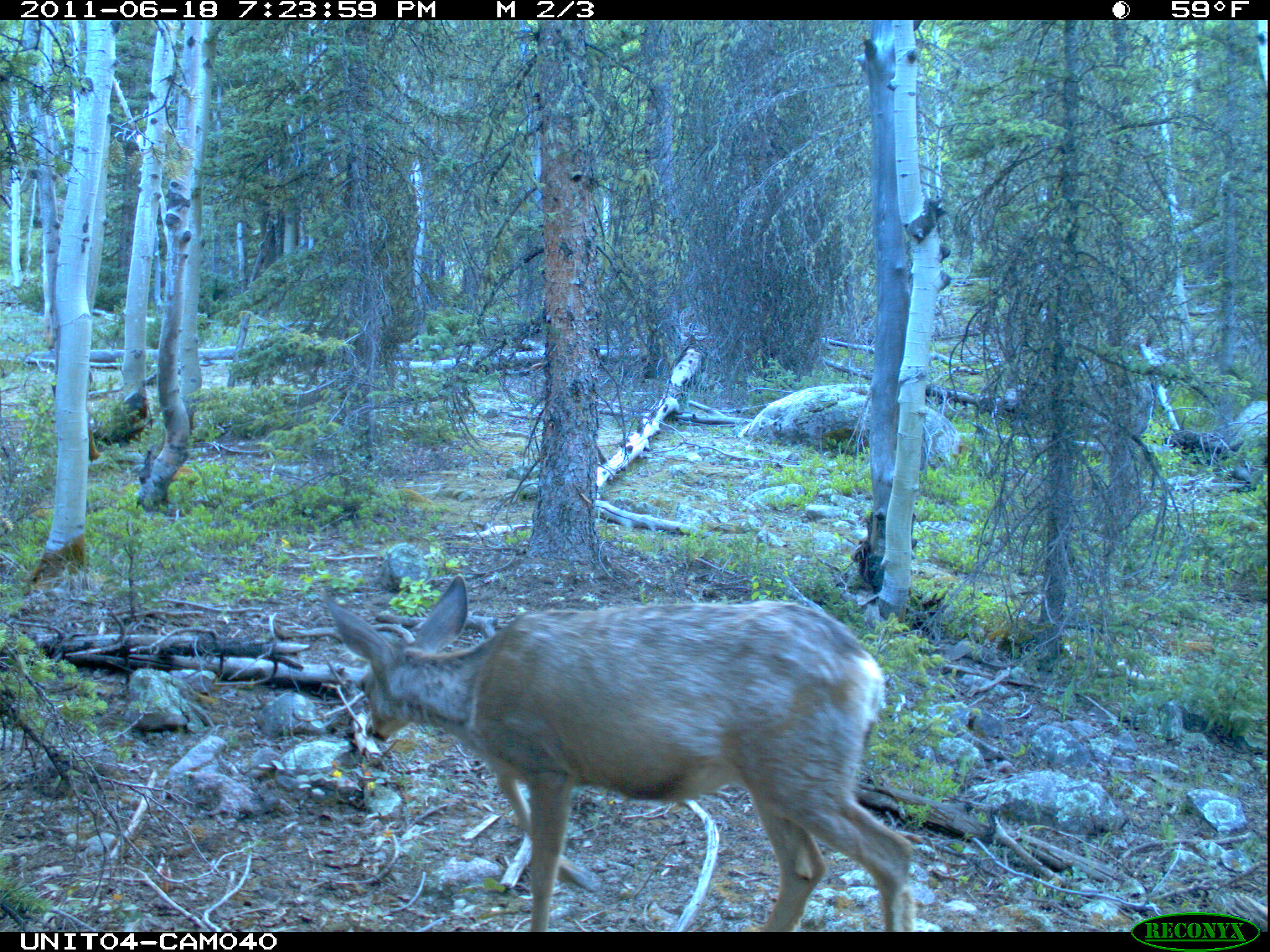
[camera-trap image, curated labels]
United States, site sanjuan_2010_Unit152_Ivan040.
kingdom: Animalia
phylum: Chordata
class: Mammalia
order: Artiodactyla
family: Cervidae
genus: Odocoileus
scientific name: Odocoileus hemionus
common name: mule deer